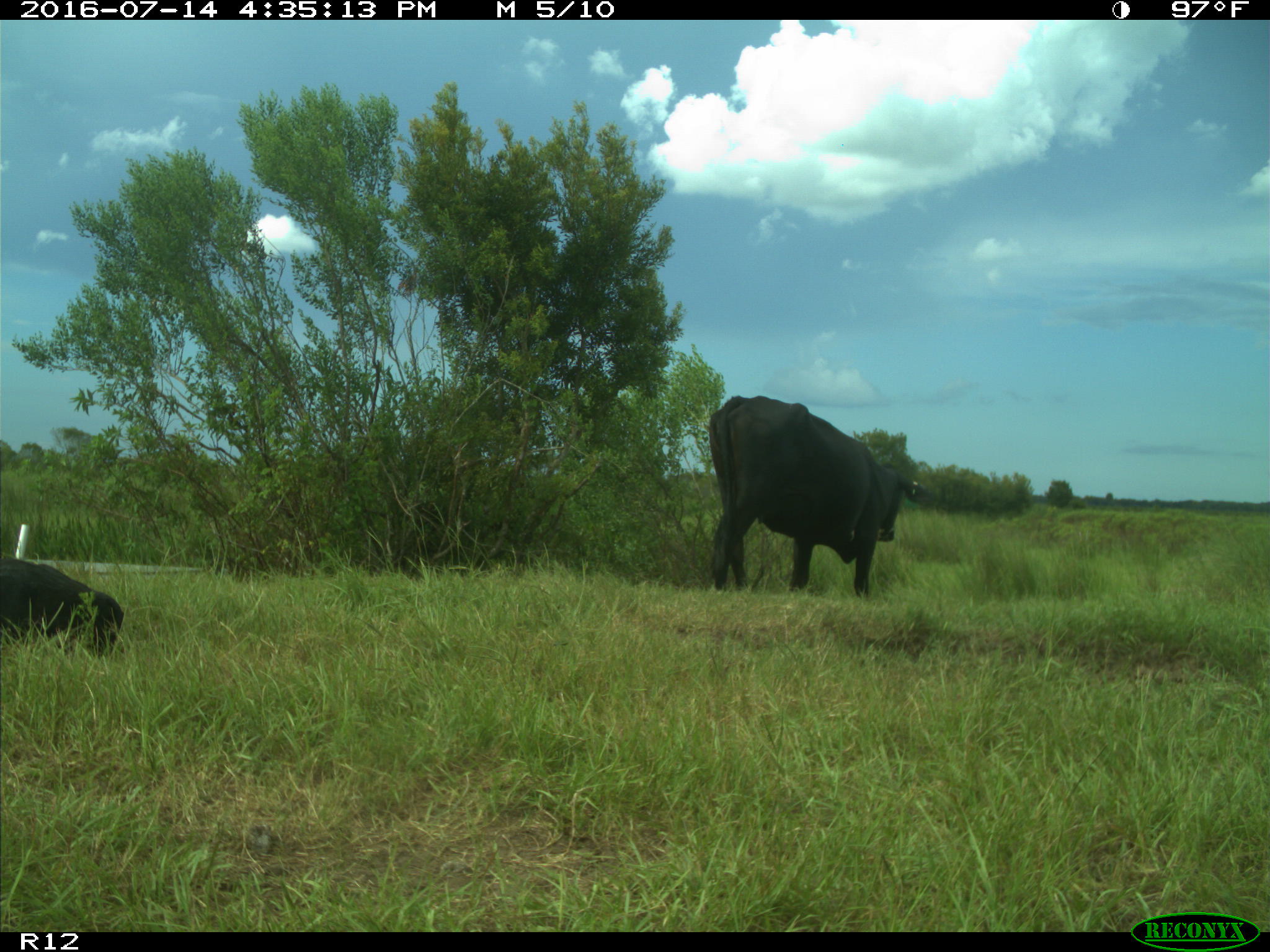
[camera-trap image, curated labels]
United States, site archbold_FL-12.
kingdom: Animalia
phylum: Chordata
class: Mammalia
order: Artiodactyla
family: Bovidae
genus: Bos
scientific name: Bos taurus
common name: domestic cow